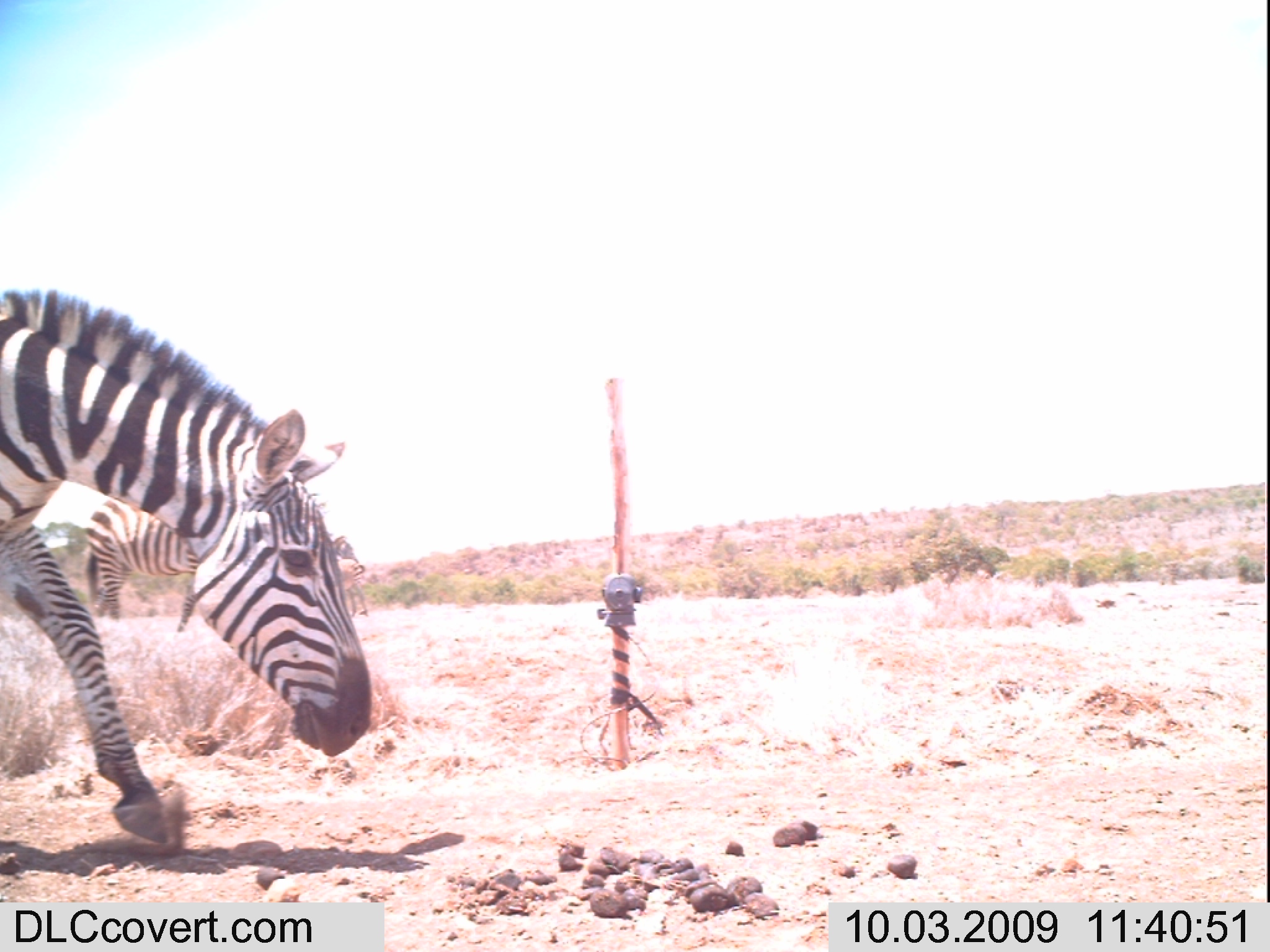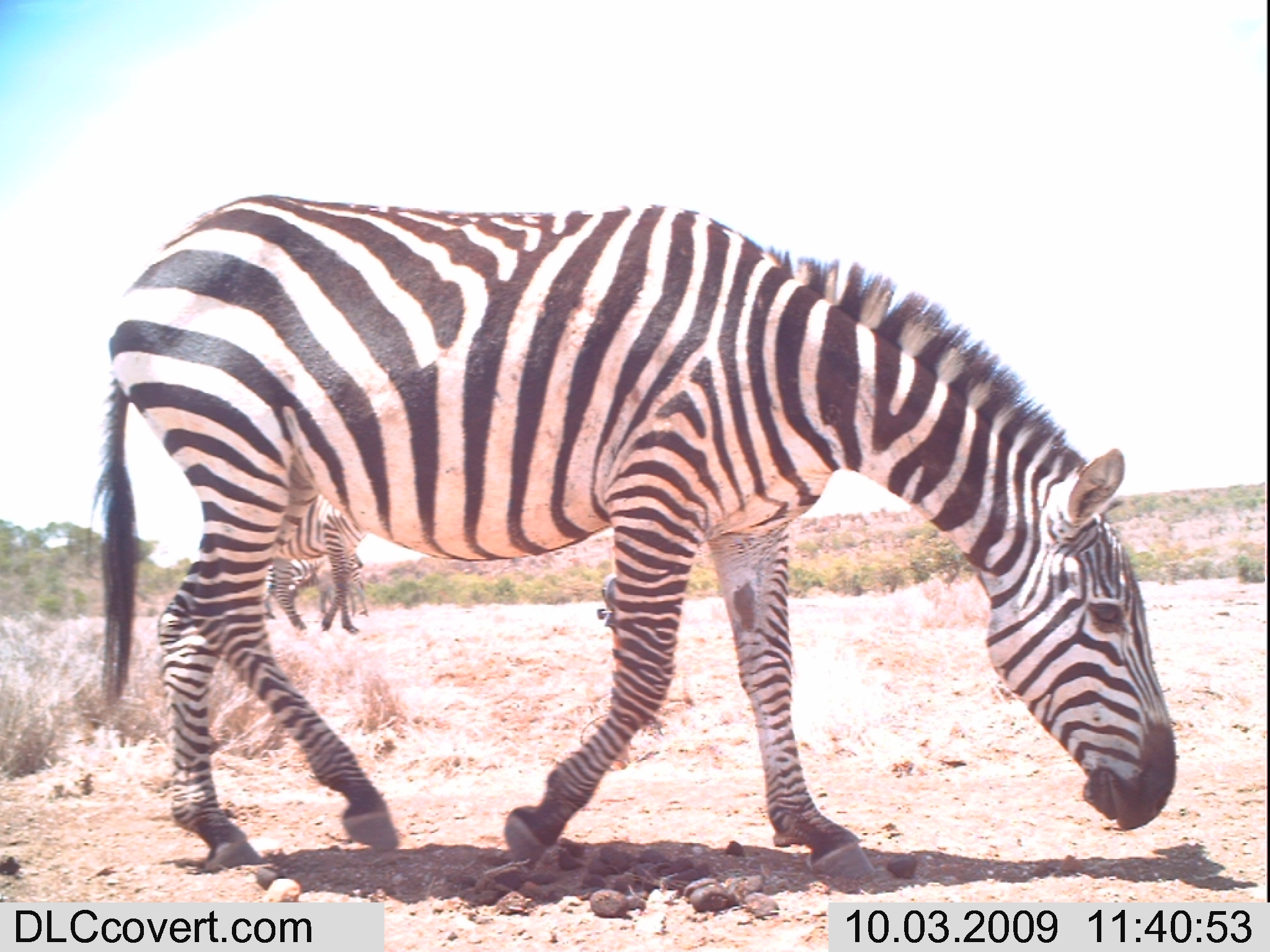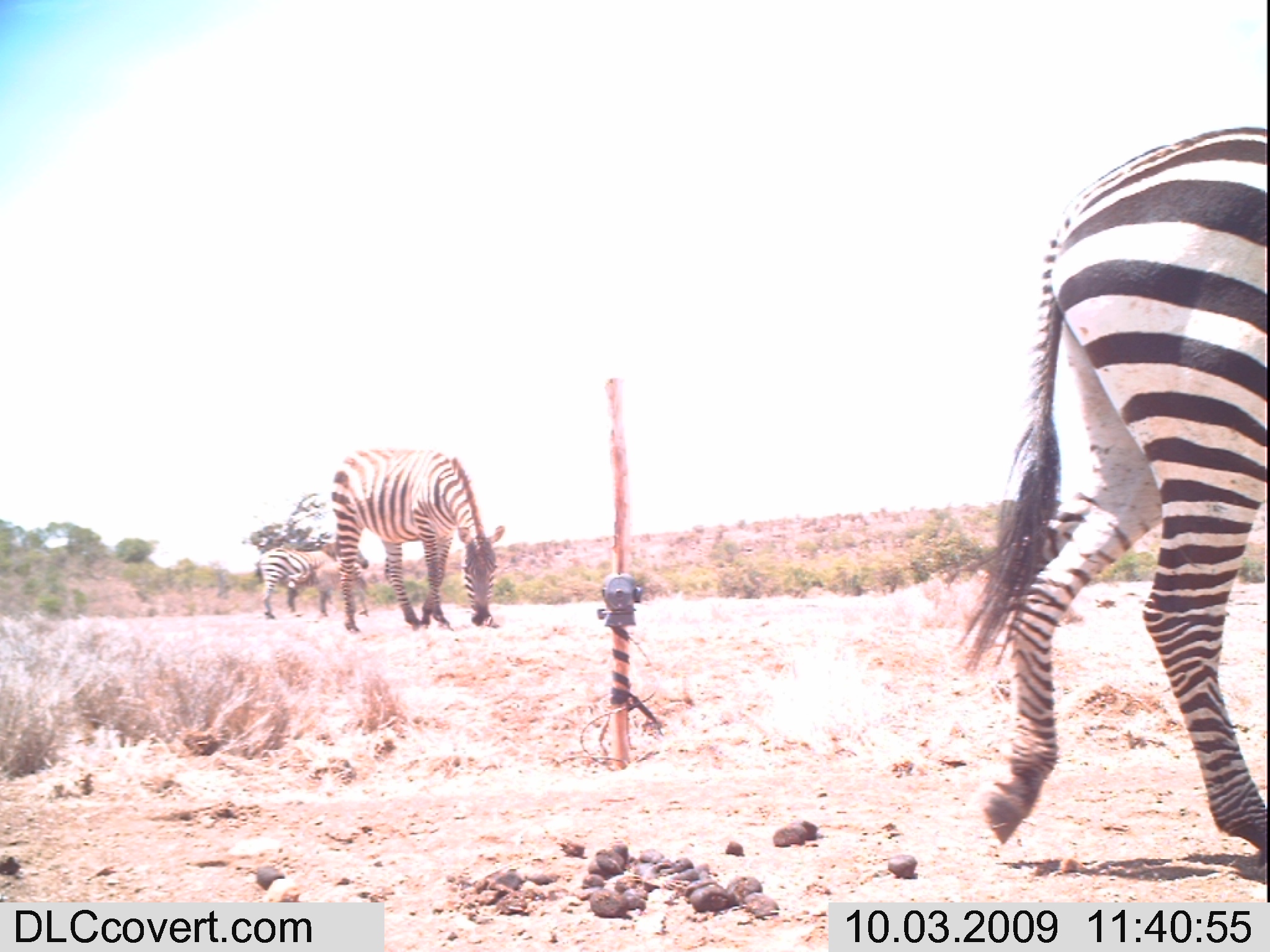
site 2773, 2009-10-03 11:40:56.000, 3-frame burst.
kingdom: Animalia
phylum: Chordata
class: Mammalia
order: Perissodactyla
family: Equidae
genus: Equus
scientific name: Equus quagga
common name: plains zebra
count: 4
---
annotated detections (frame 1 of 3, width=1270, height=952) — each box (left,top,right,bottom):
equus quagga: (0,285,397,844); (78,496,365,635)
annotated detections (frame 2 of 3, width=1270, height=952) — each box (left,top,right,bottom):
equus quagga: (90,190,1176,874); (266,499,370,642); (265,547,362,634)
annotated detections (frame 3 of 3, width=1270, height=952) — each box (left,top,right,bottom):
equus quagga: (955,124,1269,850); (330,445,507,633); (256,545,375,624); (288,559,371,623)